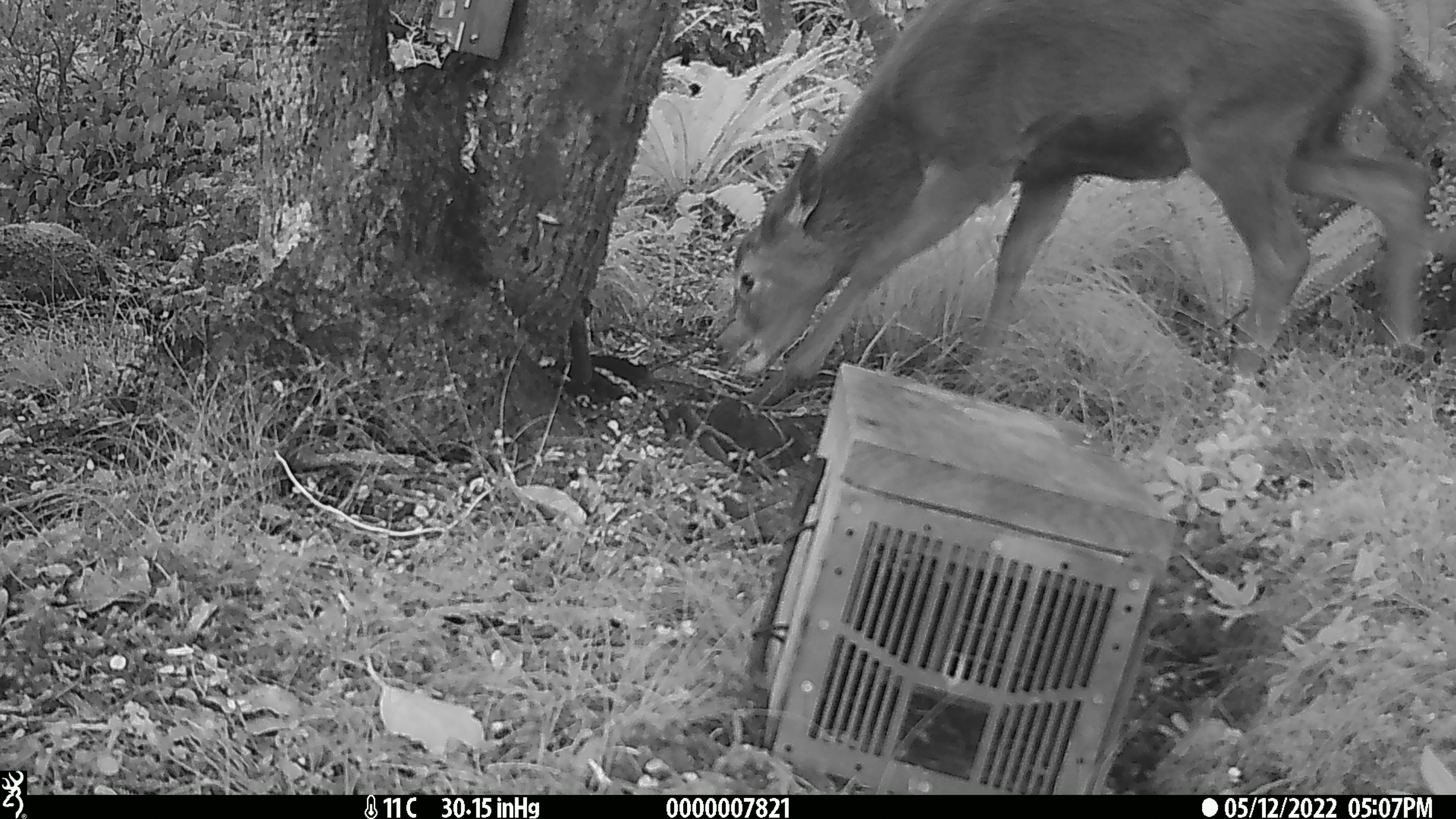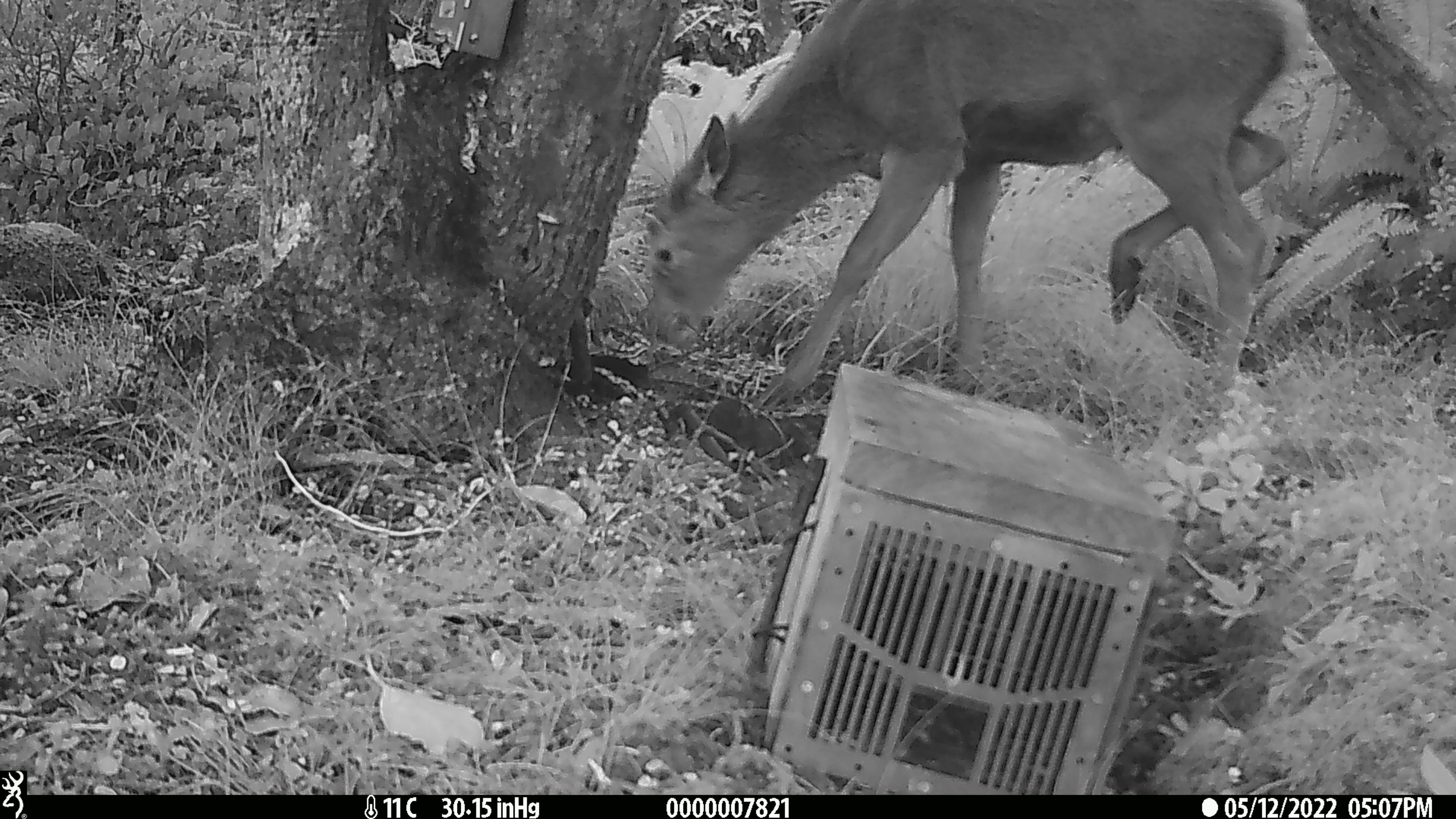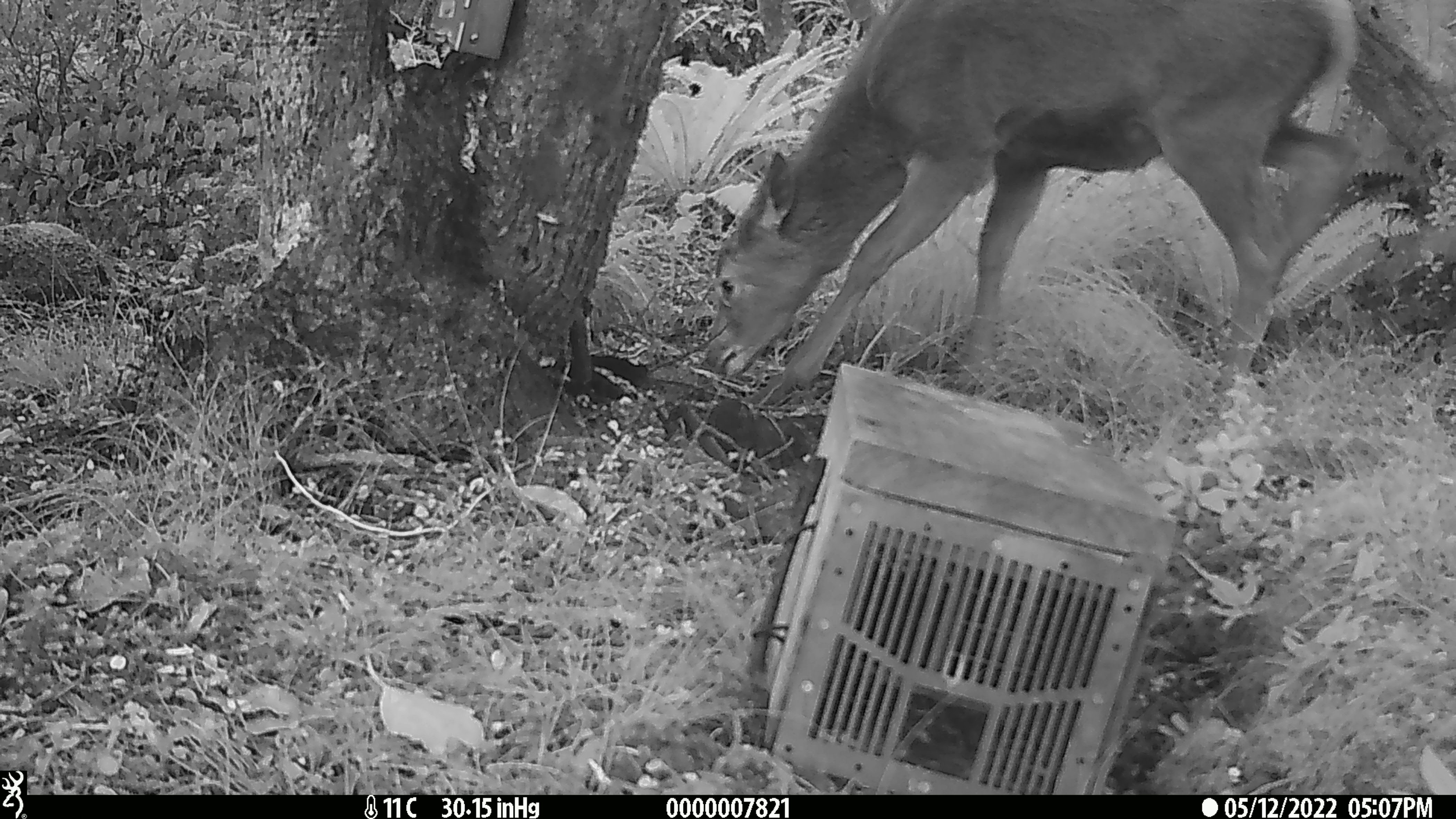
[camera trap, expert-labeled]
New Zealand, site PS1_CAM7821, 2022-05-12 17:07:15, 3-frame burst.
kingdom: Animalia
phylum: Chordata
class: Mammalia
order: Artiodactyla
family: Cervidae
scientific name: Cervidae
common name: deer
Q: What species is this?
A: Deer (Cervidae).